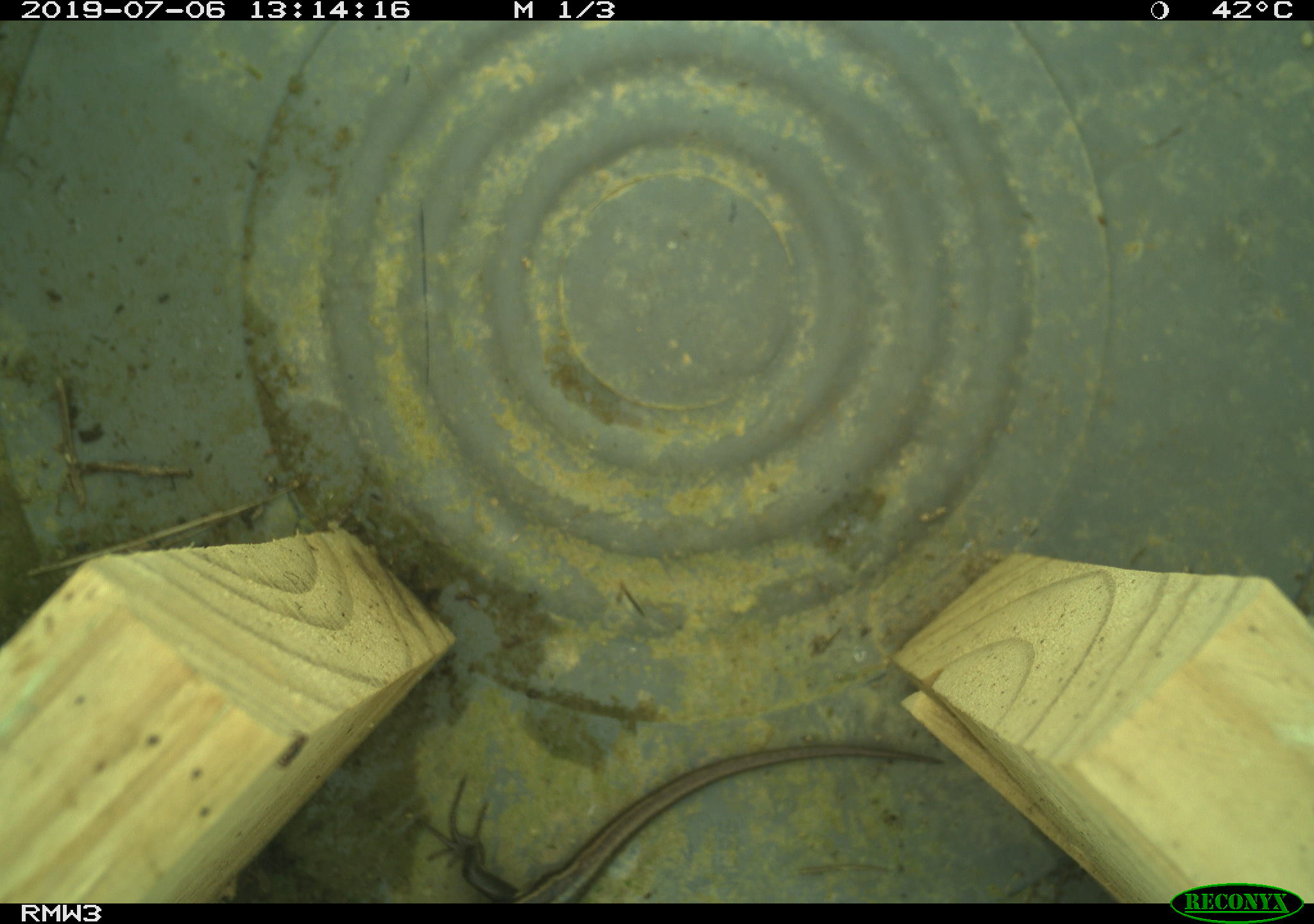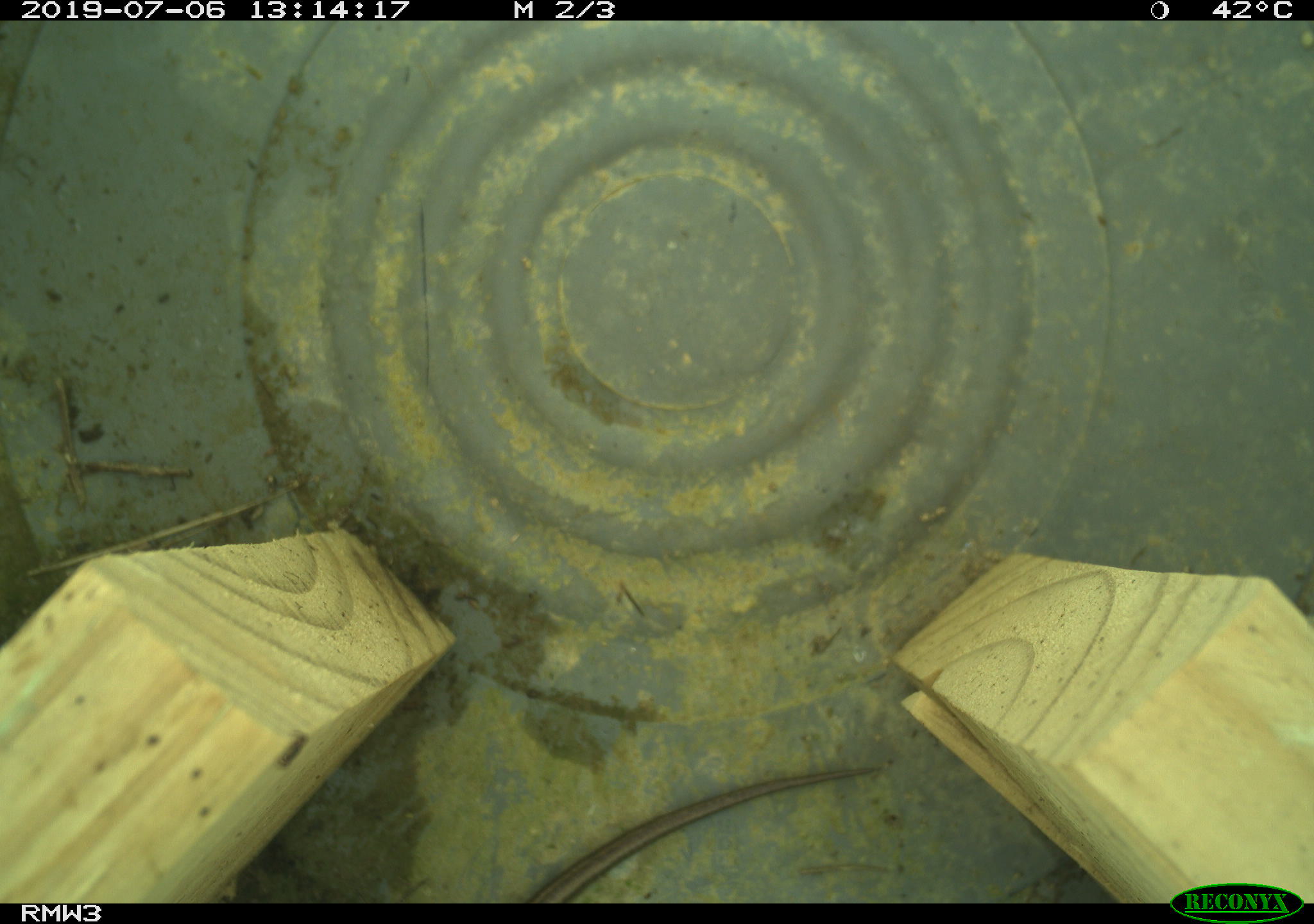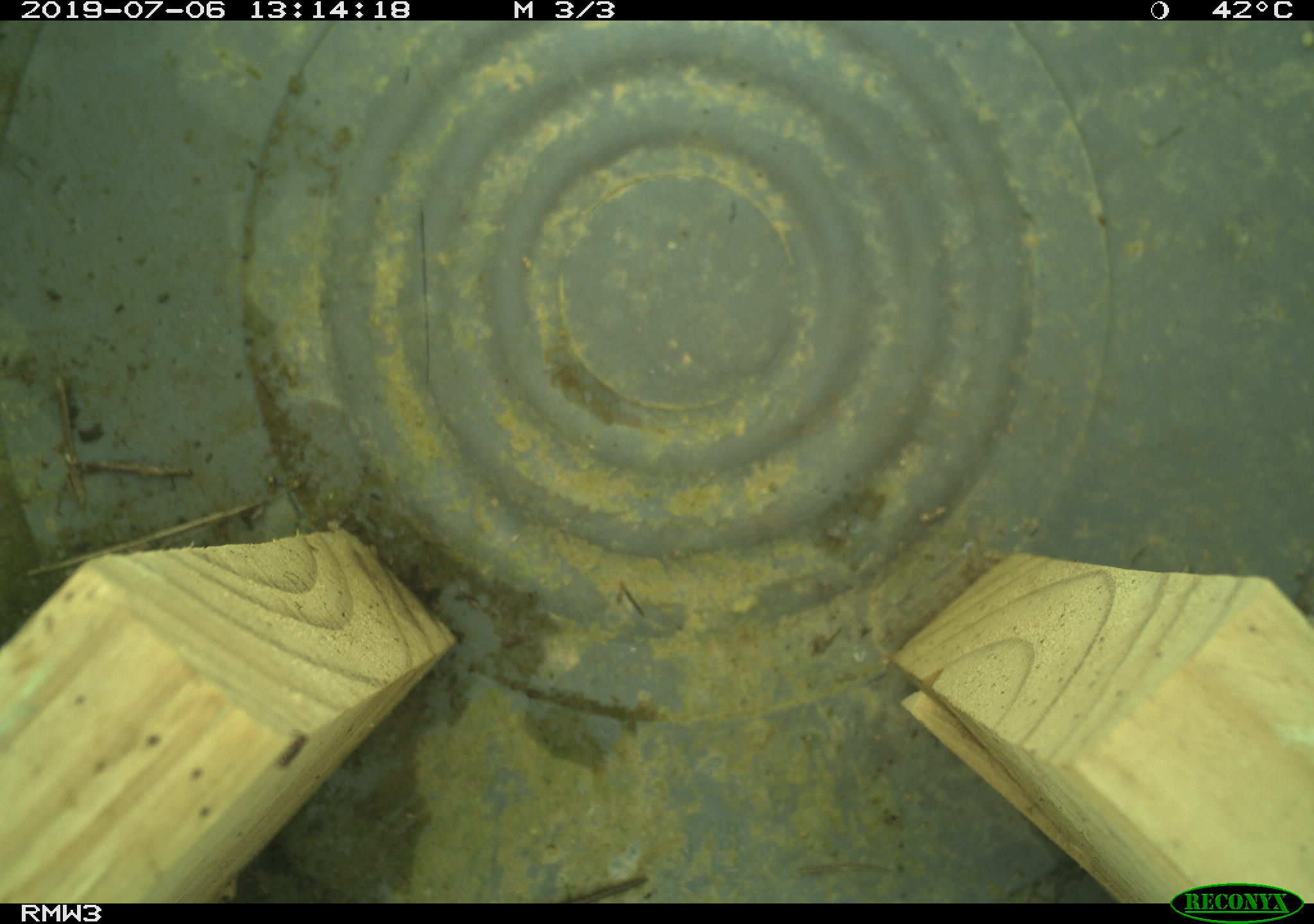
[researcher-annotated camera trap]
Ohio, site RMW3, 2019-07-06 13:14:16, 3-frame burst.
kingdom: Animalia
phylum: Chordata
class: Reptilia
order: Squamata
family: Scincidae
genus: Plestiodon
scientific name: Plestiodon fasciatus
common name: common five-lined skink